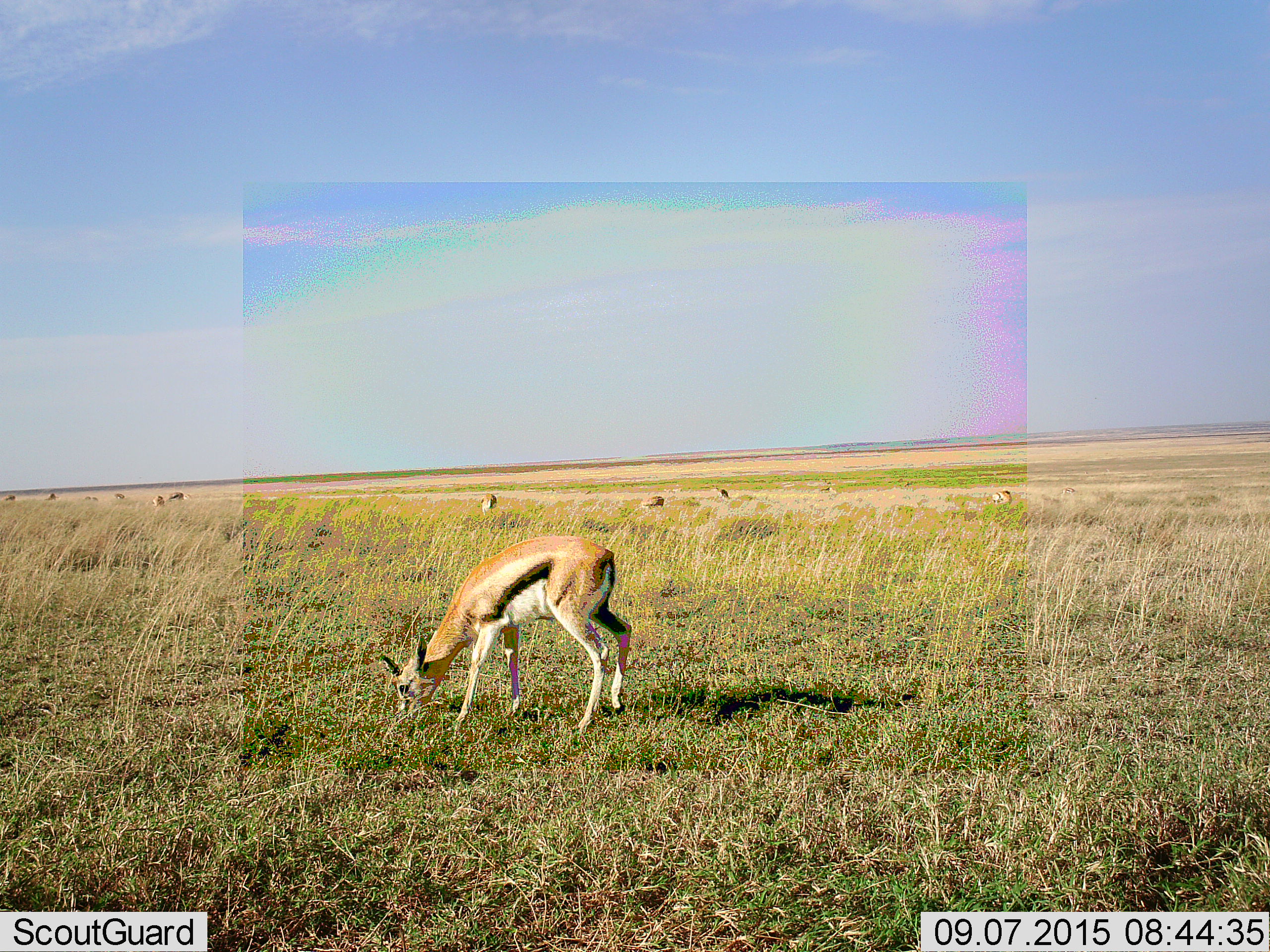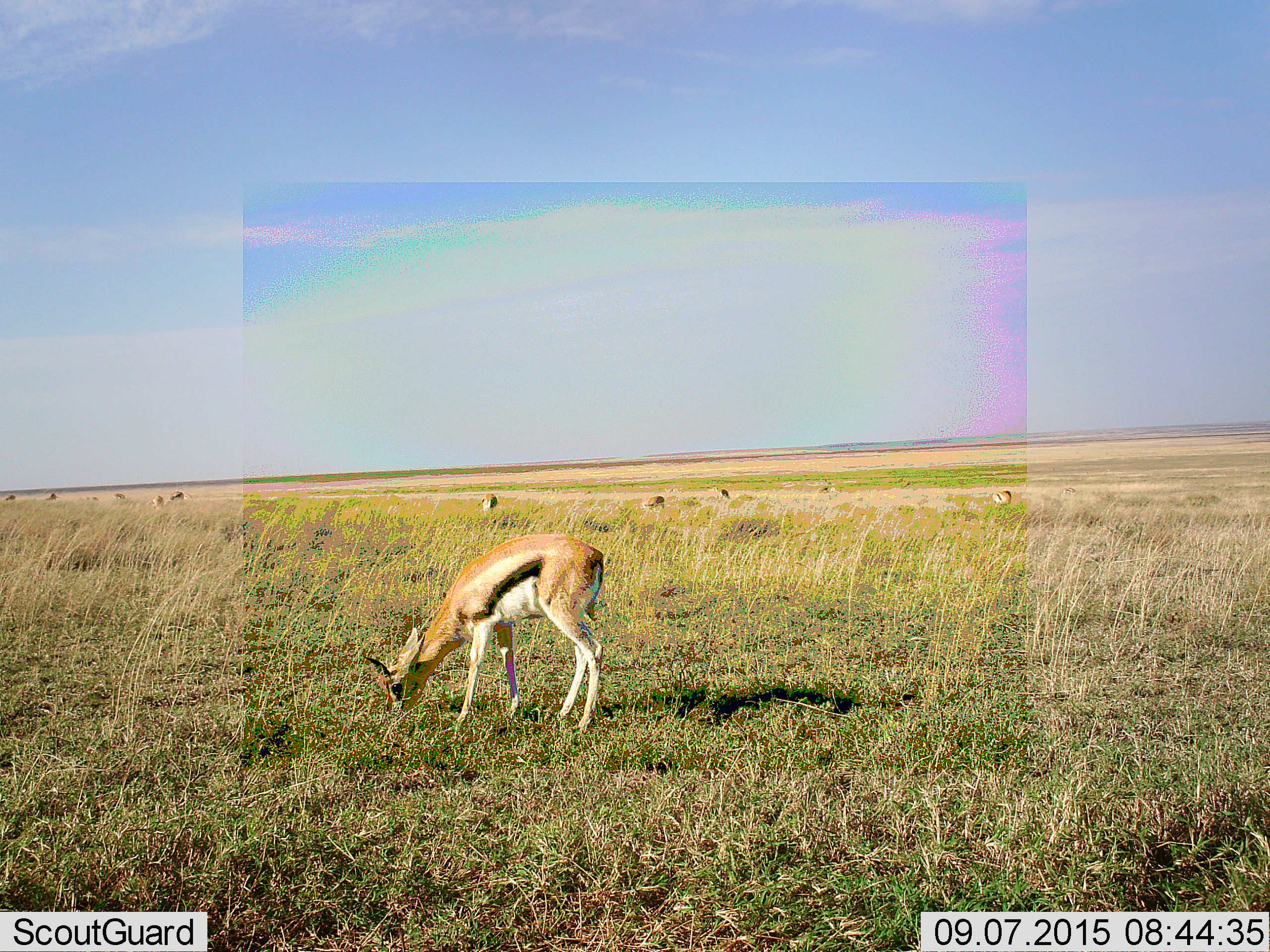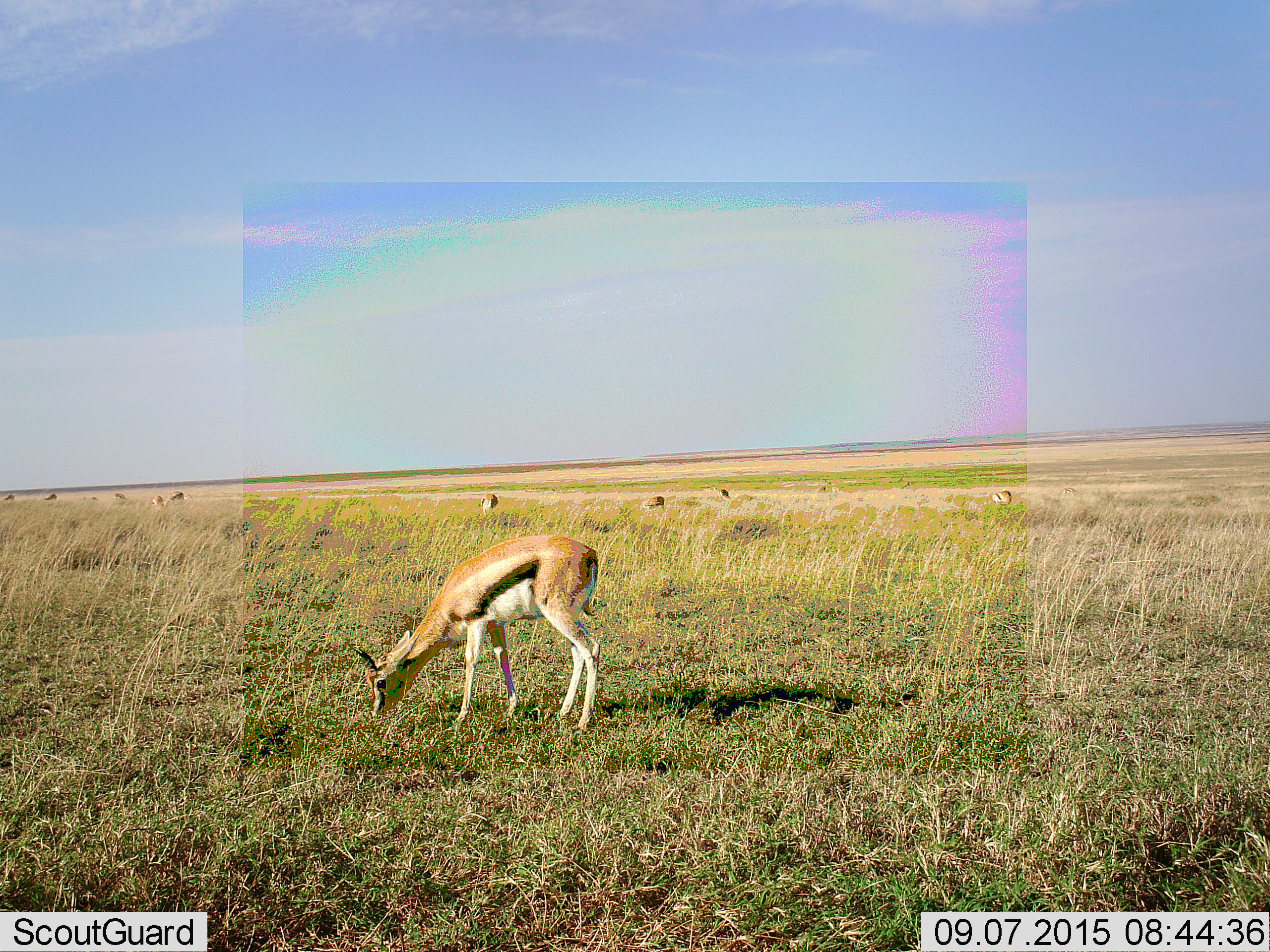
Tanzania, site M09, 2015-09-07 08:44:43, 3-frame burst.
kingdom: Animalia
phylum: Chordata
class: Mammalia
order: Artiodactyla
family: Bovidae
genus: Eudorcas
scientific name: Eudorcas thomsonii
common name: thomson's gazelle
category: gazellethomsons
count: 11-50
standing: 44%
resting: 0%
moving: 33%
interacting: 0%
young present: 0%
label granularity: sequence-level